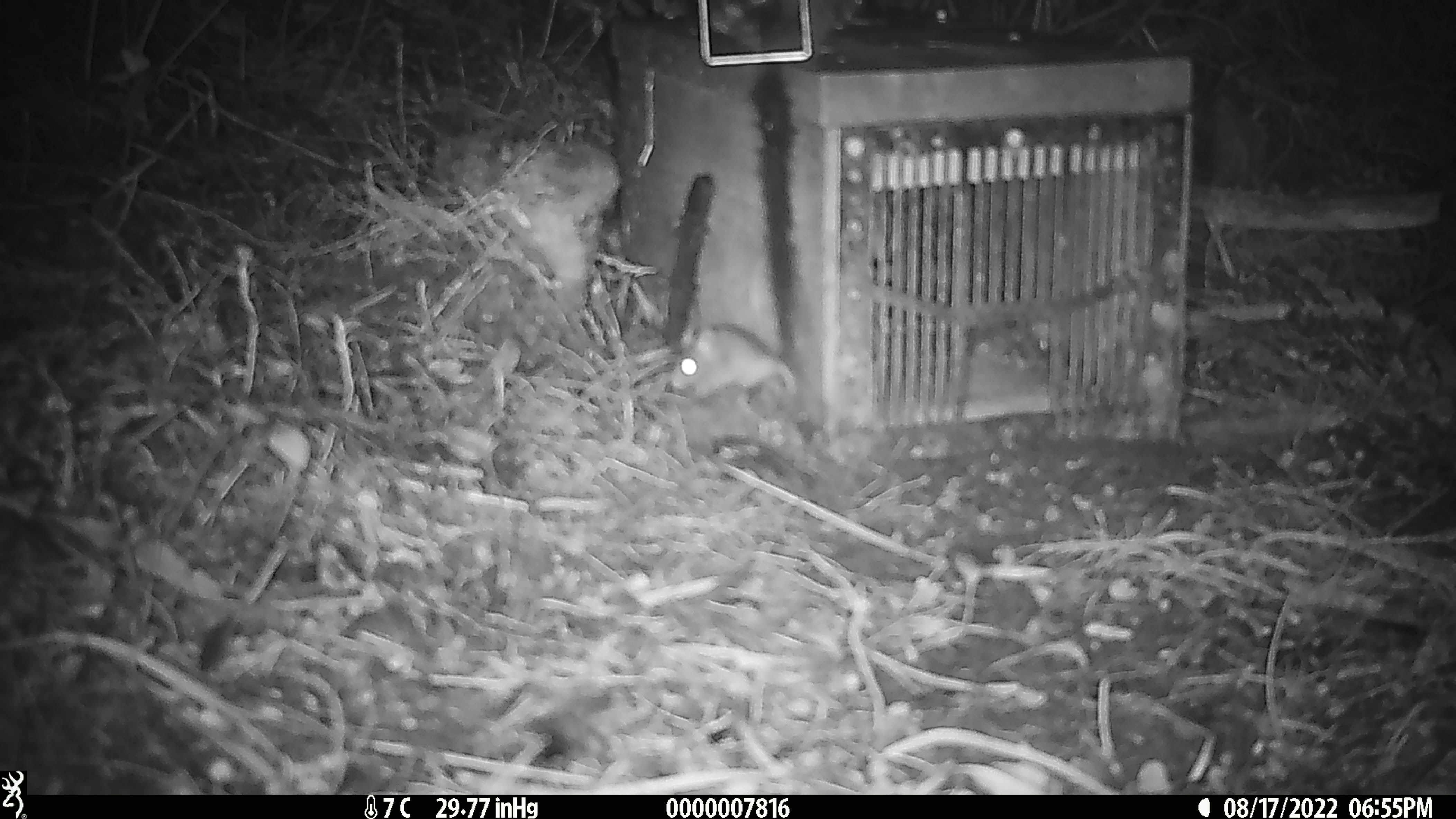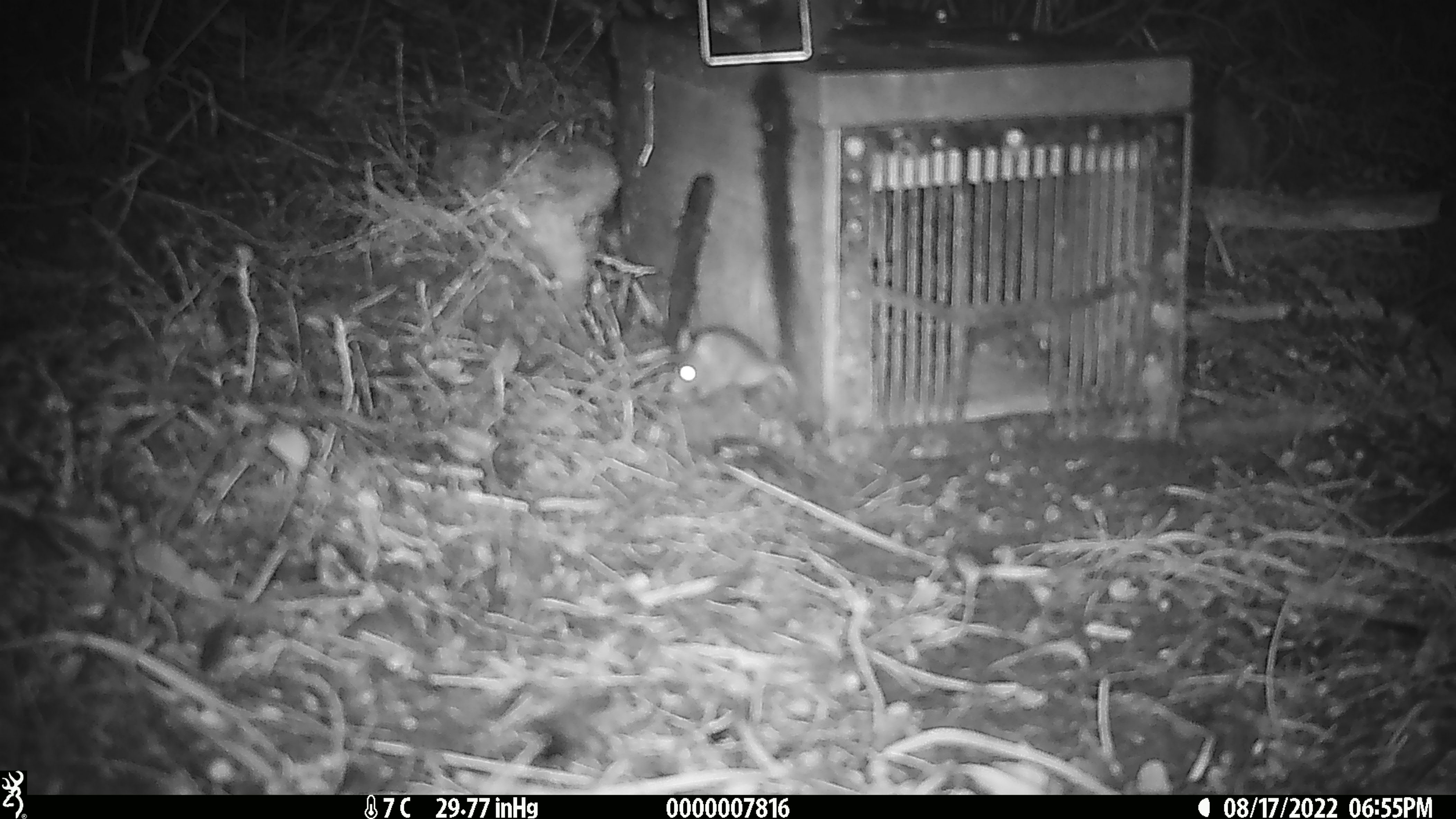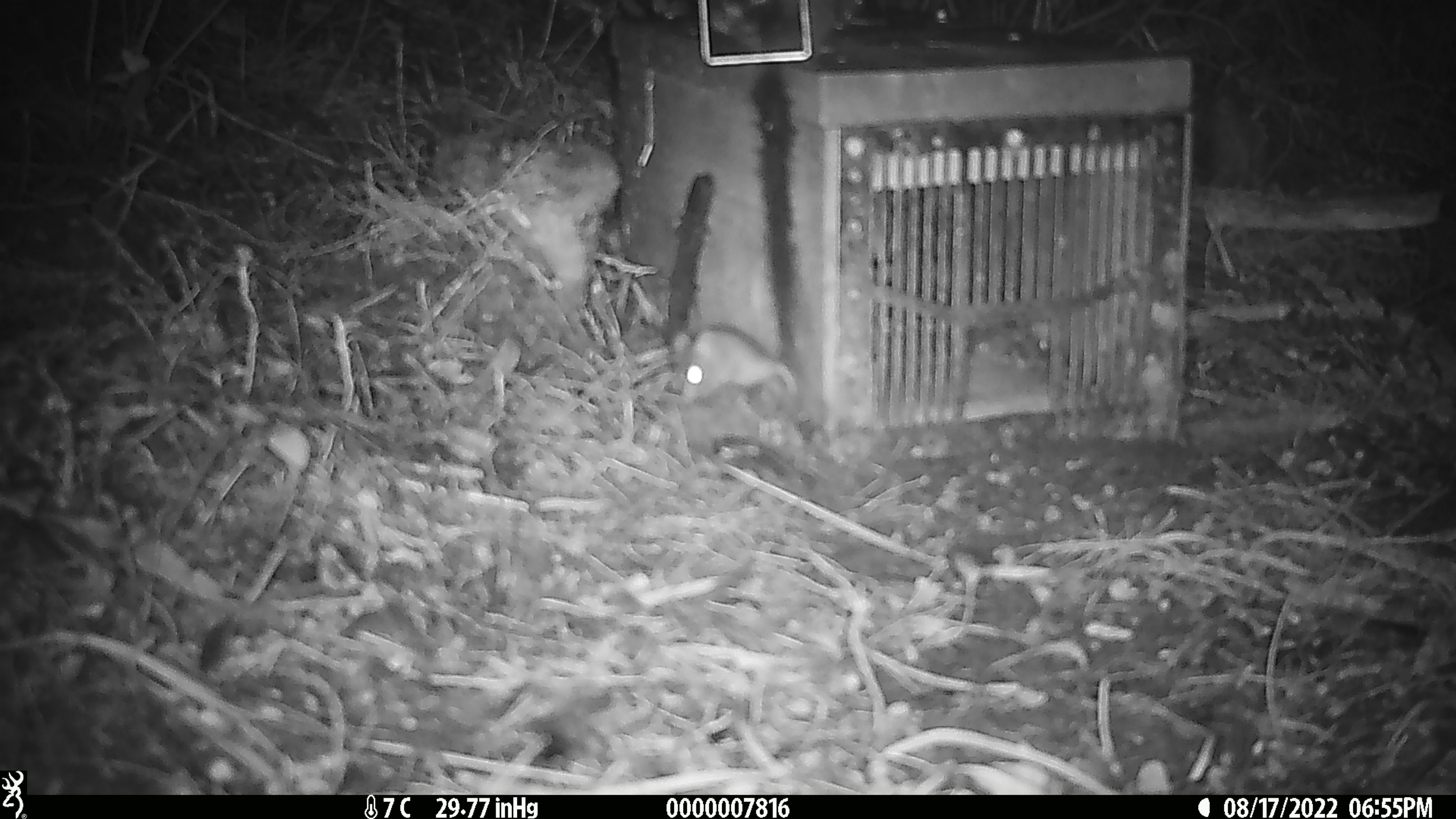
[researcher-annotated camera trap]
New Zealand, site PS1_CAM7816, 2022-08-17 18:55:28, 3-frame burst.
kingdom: Animalia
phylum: Chordata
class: Mammalia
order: Rodentia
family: Muridae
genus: Mus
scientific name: Mus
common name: mouse